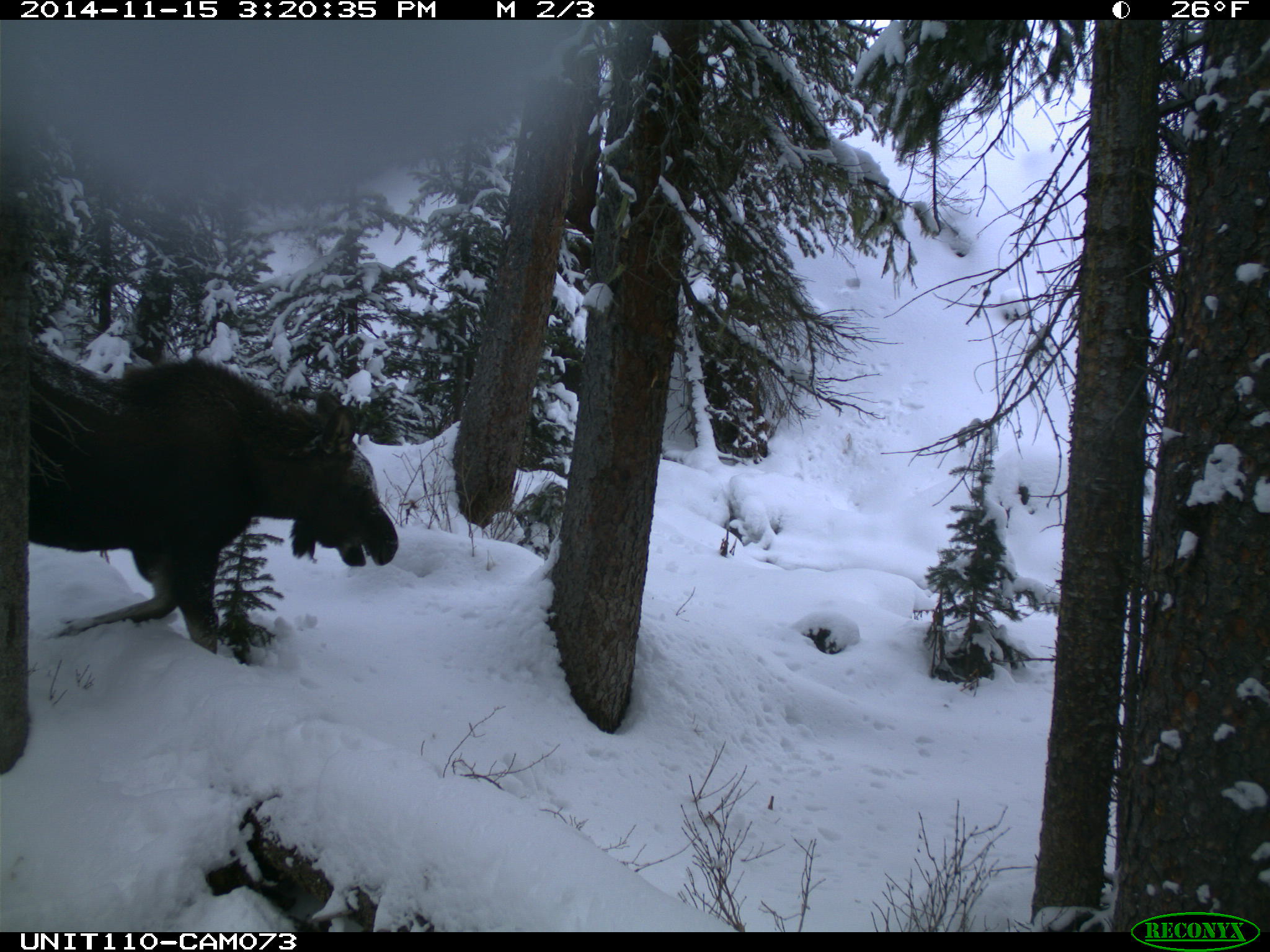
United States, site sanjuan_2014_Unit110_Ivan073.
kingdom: Animalia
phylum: Chordata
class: Mammalia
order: Artiodactyla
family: Cervidae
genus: Alces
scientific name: Alces alces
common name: moose